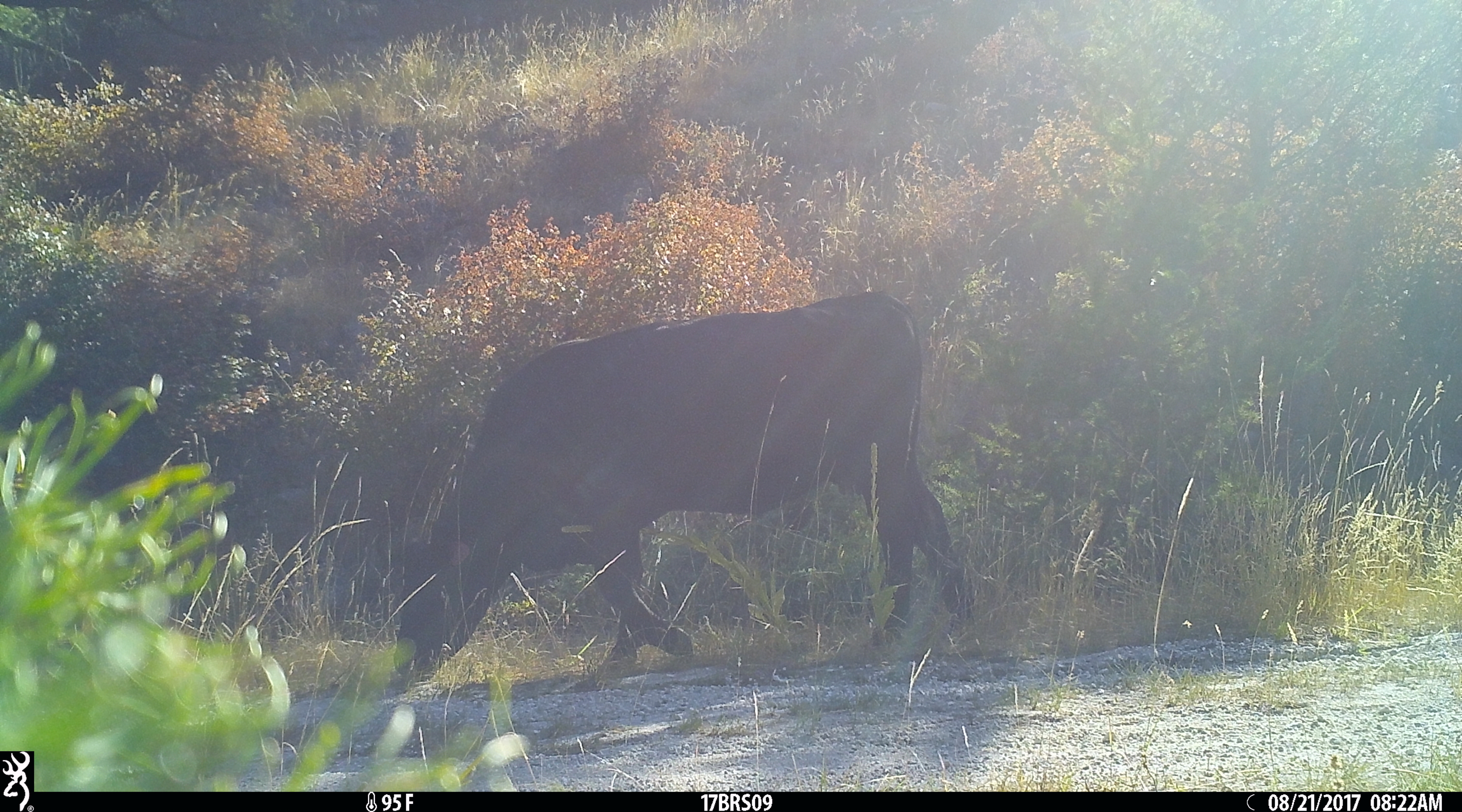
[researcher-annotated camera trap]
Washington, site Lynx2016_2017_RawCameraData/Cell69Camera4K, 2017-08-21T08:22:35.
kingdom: Animalia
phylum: Chordata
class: Mammalia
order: Artiodactyla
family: Bovidae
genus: Bos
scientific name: Bos taurus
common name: domestic cattle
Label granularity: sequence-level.